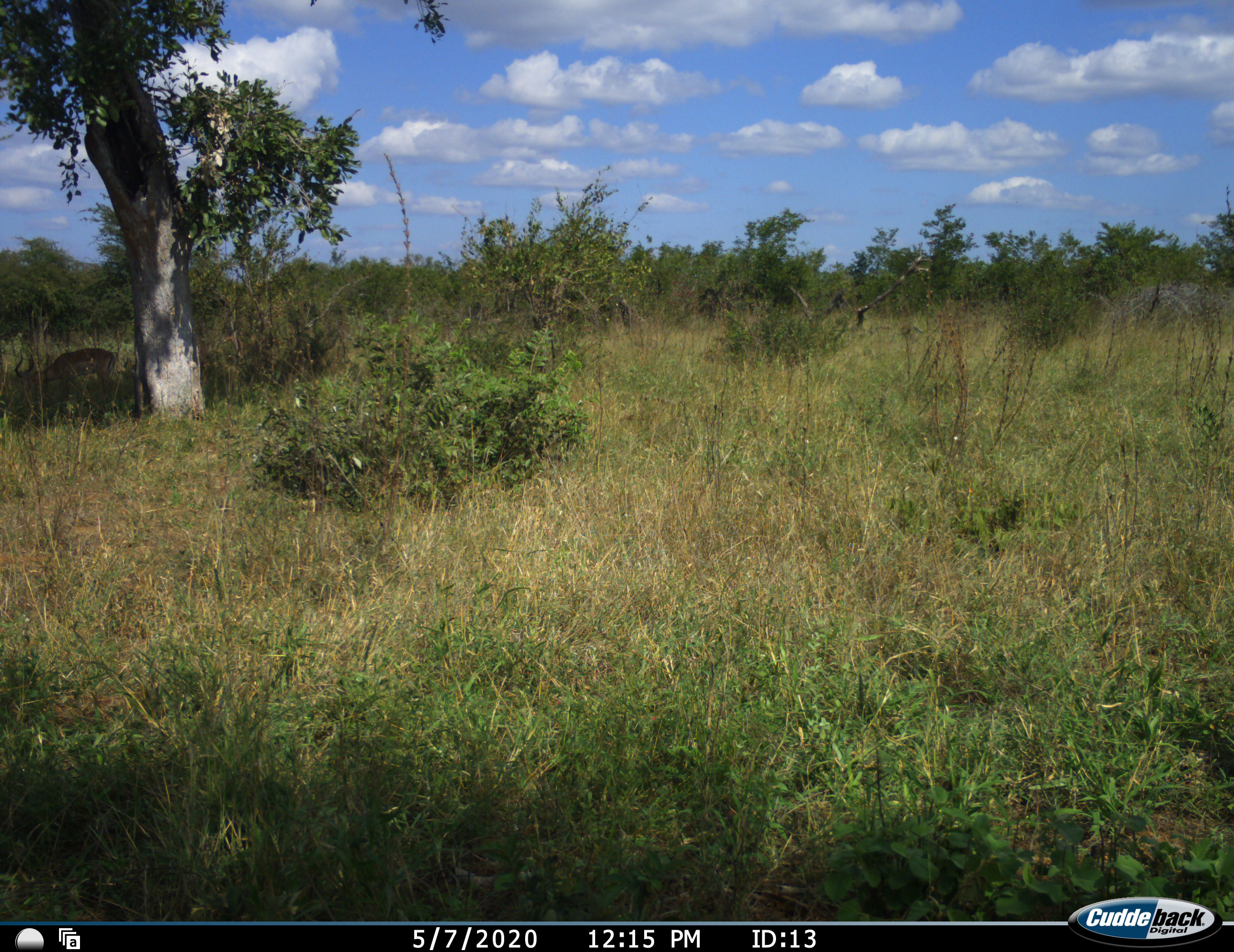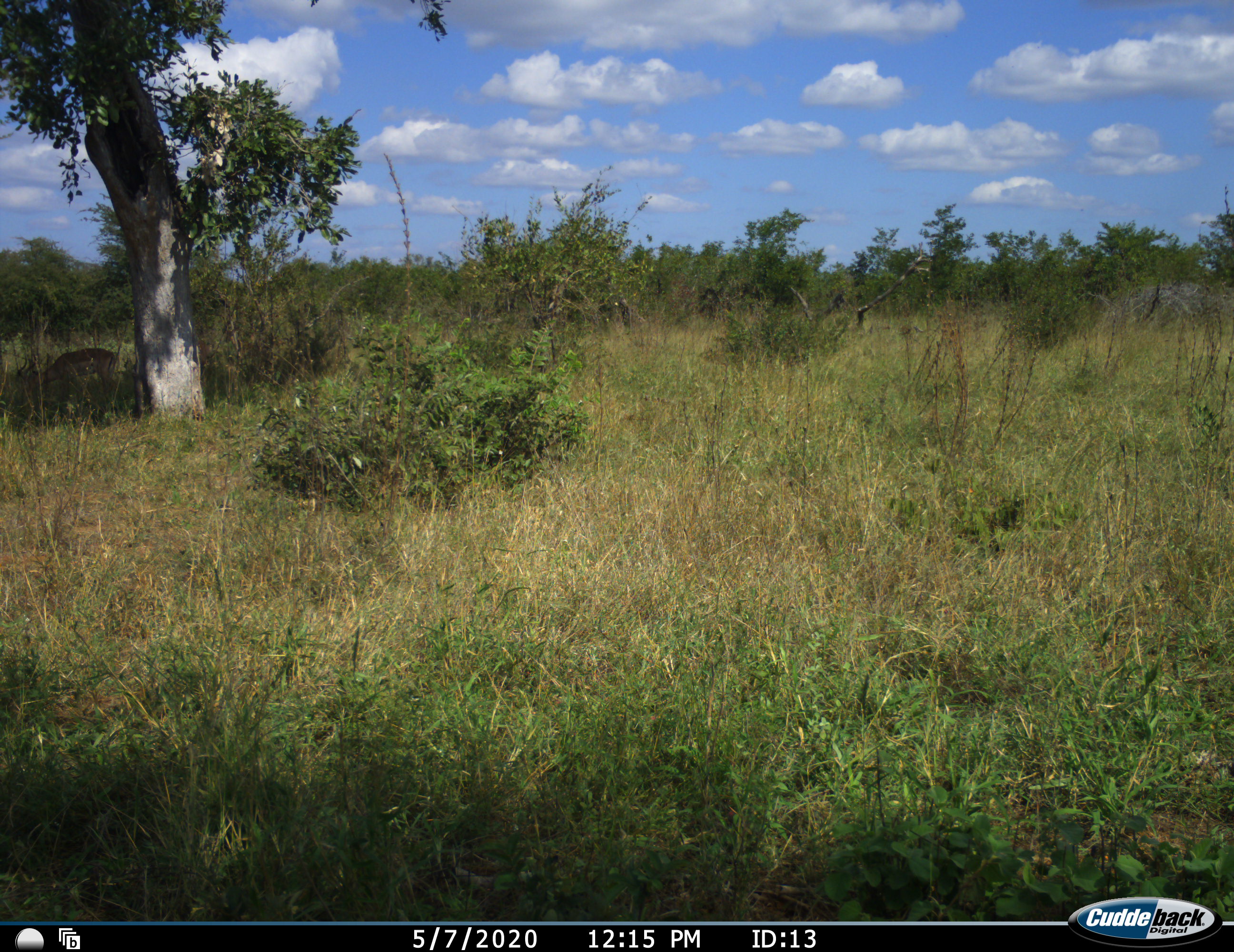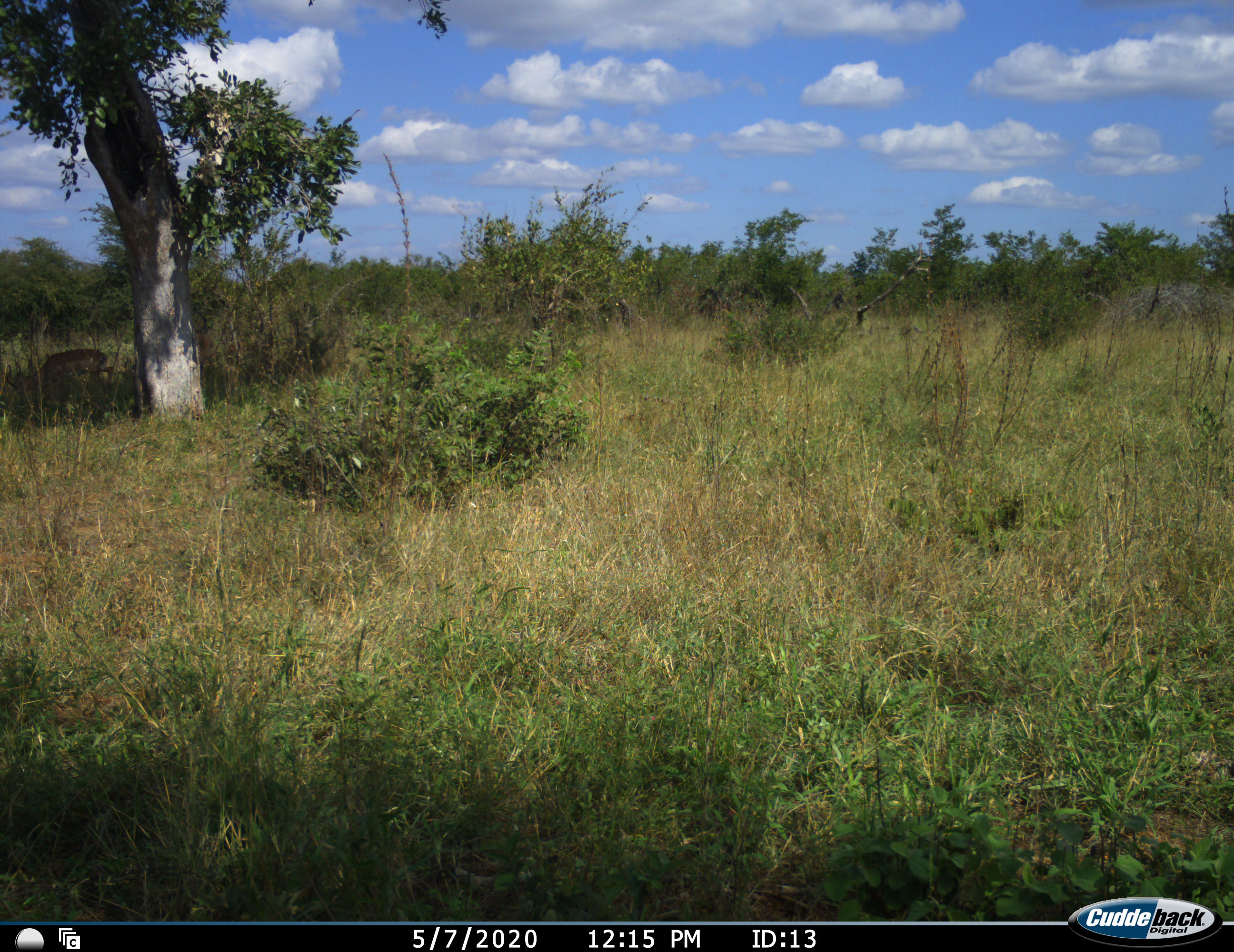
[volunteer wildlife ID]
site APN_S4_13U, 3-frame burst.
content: unidentified animal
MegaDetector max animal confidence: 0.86